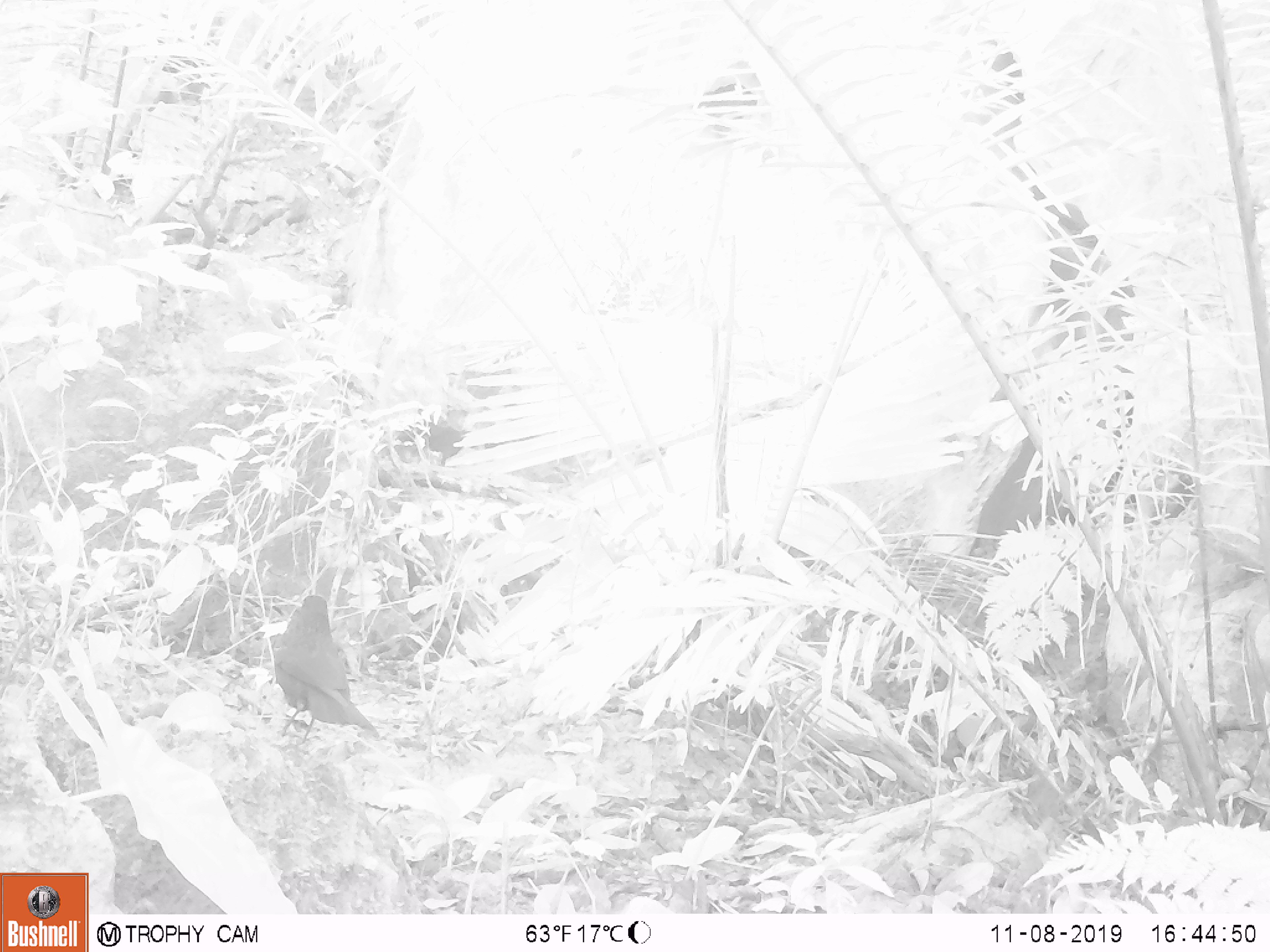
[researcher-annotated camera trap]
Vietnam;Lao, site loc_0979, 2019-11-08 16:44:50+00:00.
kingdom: Animalia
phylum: Chordata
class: Aves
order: Passeriformes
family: Muscicapidae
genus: Myophonus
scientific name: Myophonus caeruleus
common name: blue whistling thrush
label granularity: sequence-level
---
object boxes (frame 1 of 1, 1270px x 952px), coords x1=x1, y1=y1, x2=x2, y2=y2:
blue whistling thrush: x1=273, y1=594, x2=380, y2=744